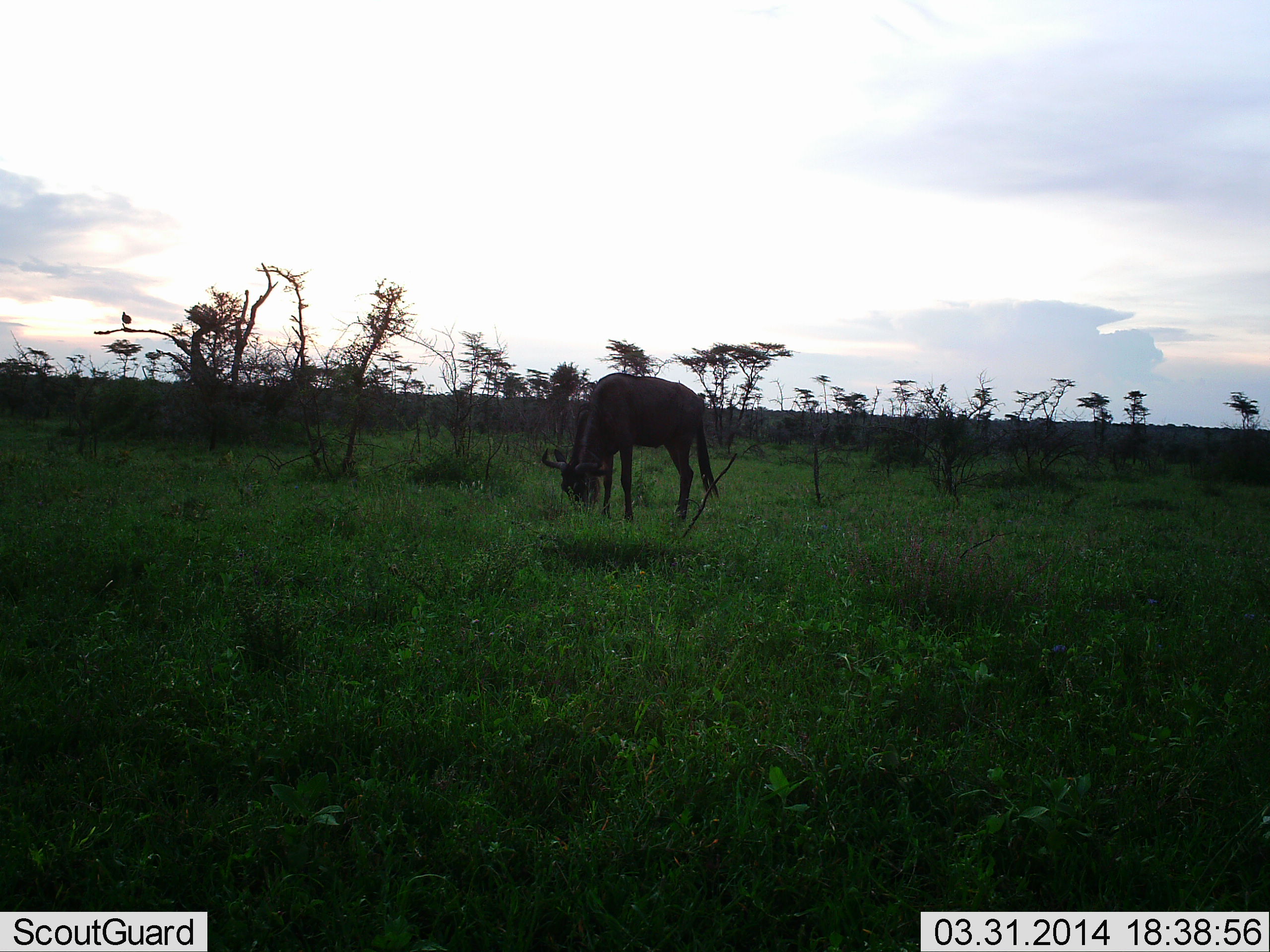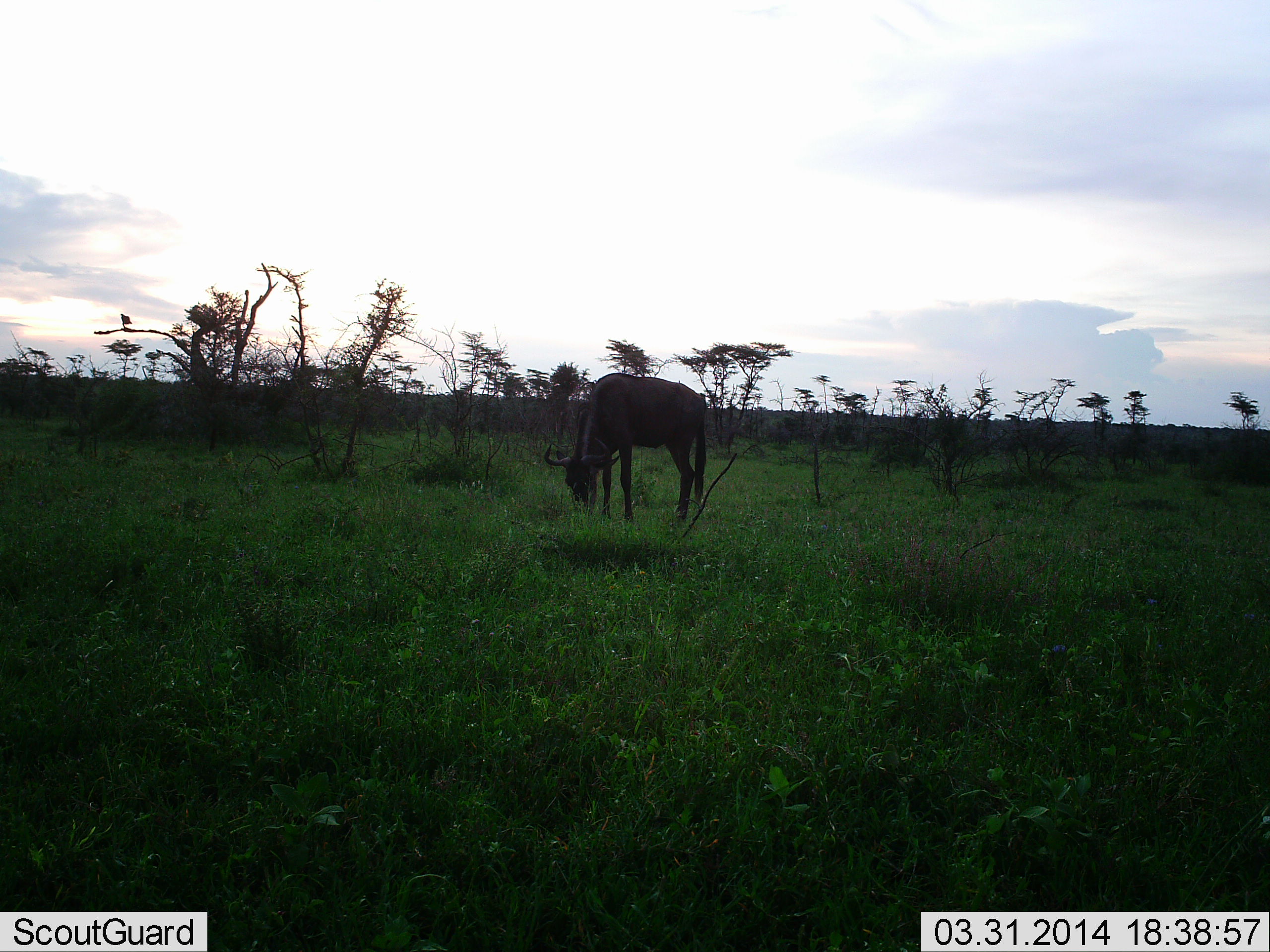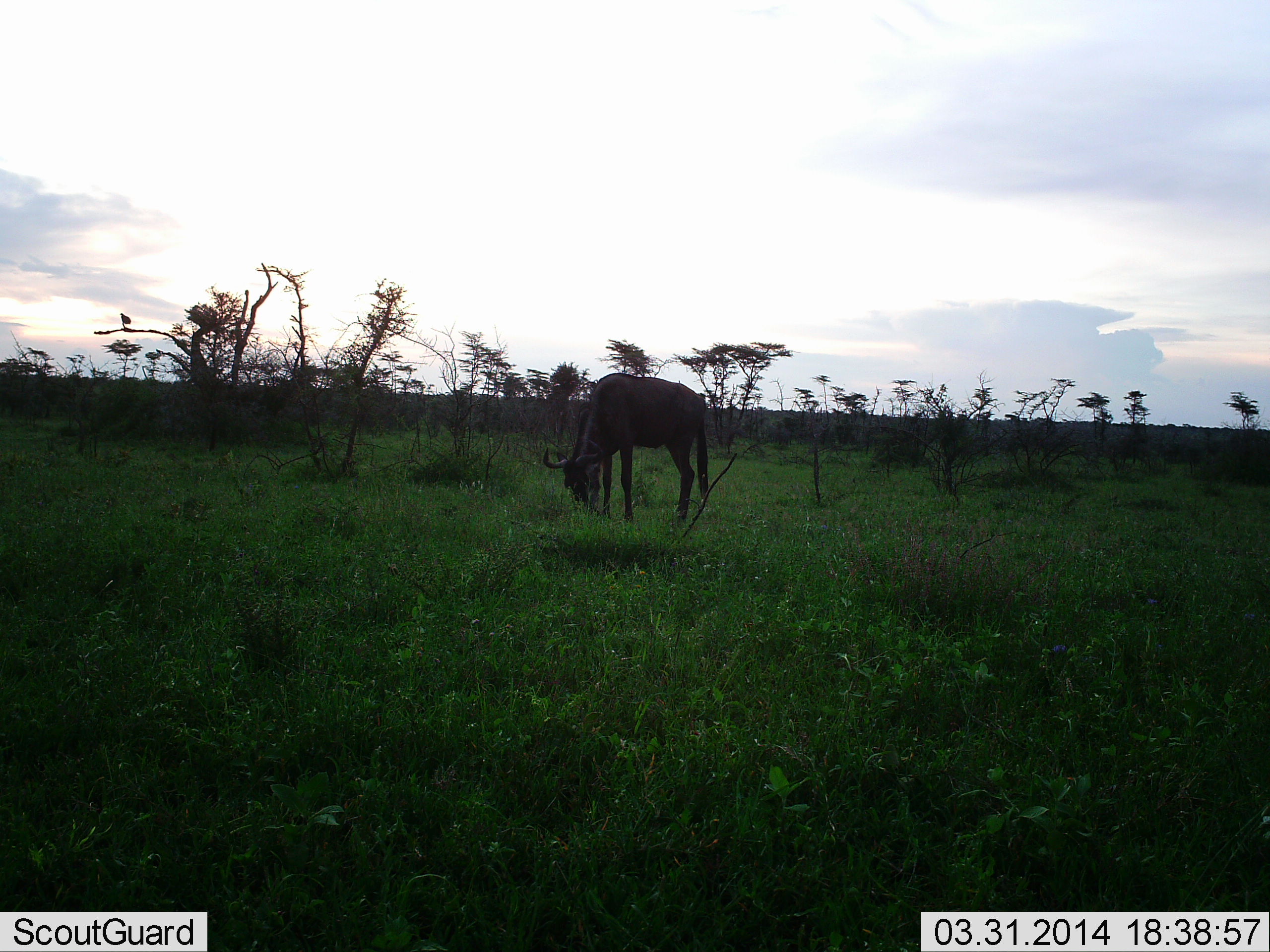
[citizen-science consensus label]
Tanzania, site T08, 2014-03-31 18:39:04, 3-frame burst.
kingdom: Animalia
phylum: Chordata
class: Mammalia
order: Artiodactyla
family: Bovidae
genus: Connochaetes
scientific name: Connochaetes taurinus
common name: blue wildebeest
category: wildebeest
Wildebeest (blue wildebeest) (Connochaetes taurinus), count 1. Behavior (volunteer vote fractions): standing 30%, resting 0%, moving 0%, interacting 0%. Young present (vote fraction): 0%. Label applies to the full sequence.